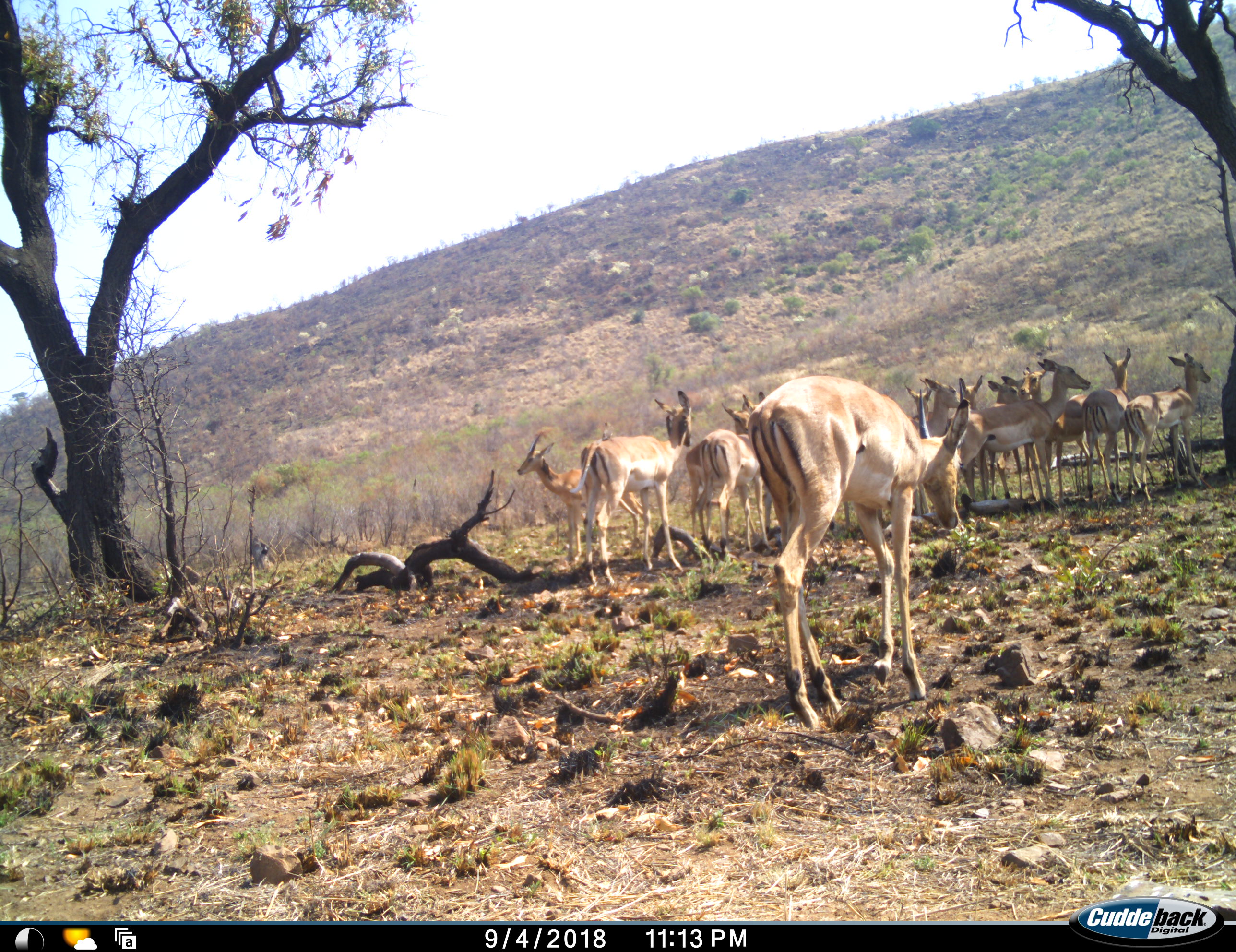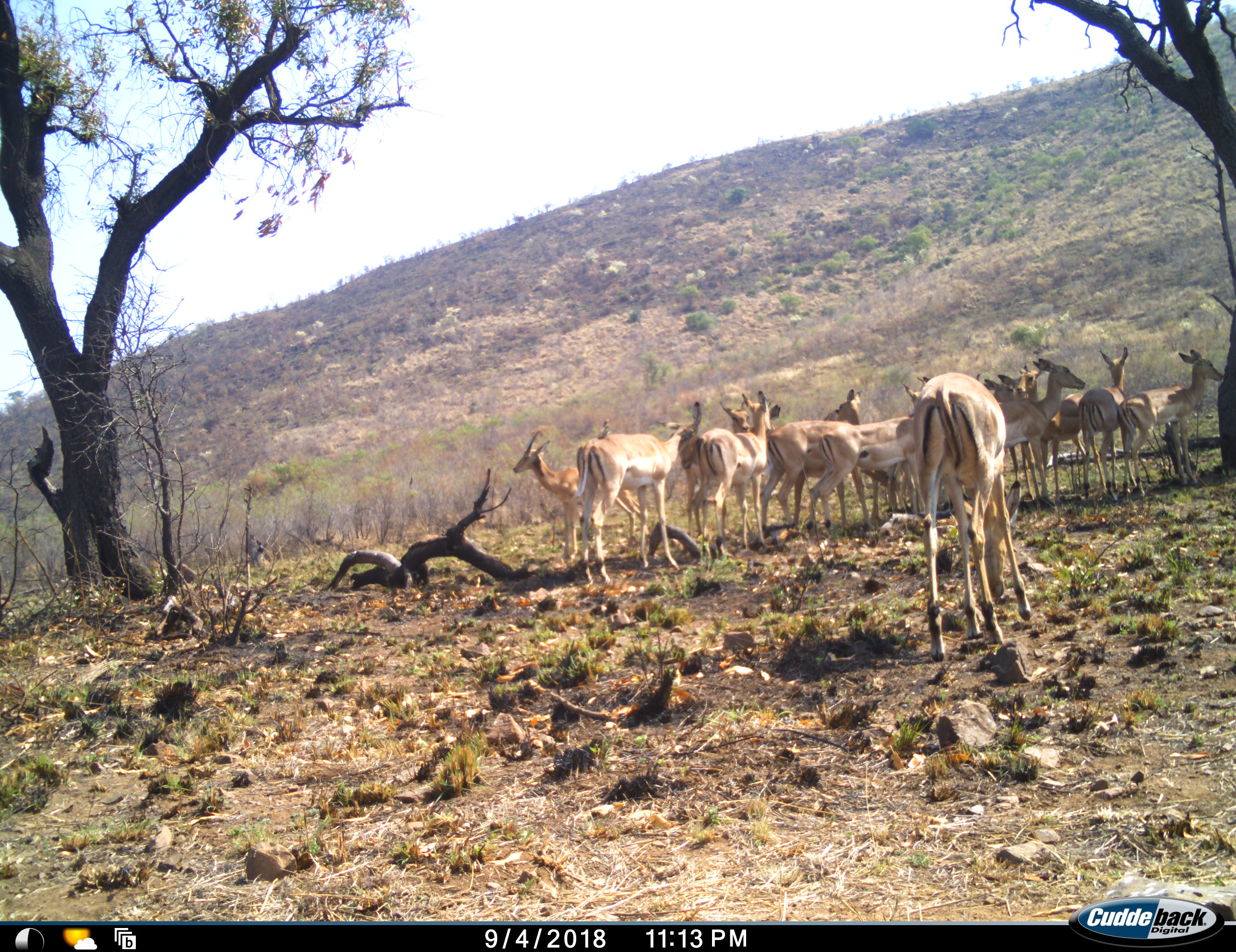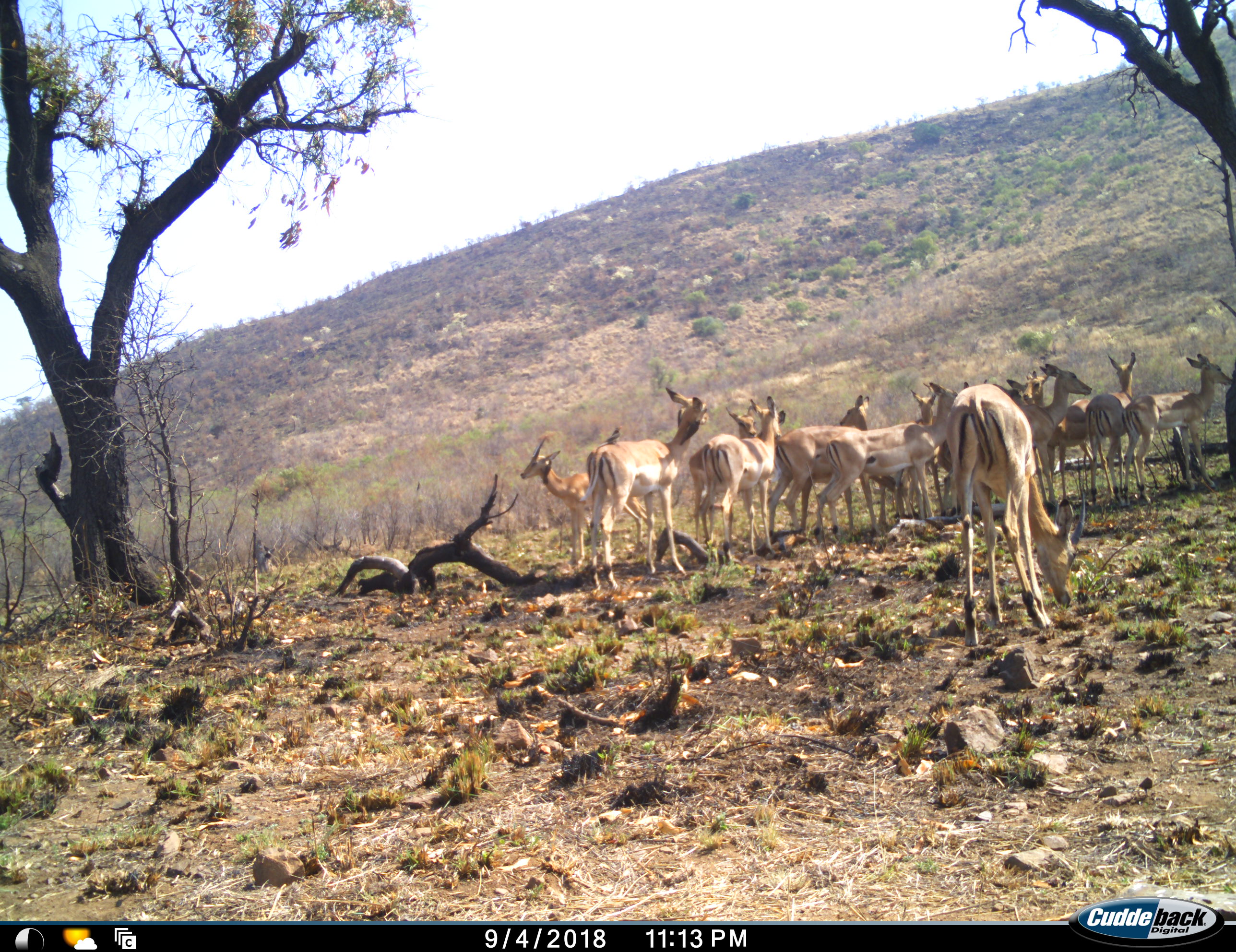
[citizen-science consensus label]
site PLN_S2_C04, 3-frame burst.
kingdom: Animalia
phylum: Chordata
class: Mammalia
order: Artiodactyla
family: Bovidae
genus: Aepyceros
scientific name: Aepyceros melampus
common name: impala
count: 11-50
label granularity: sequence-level